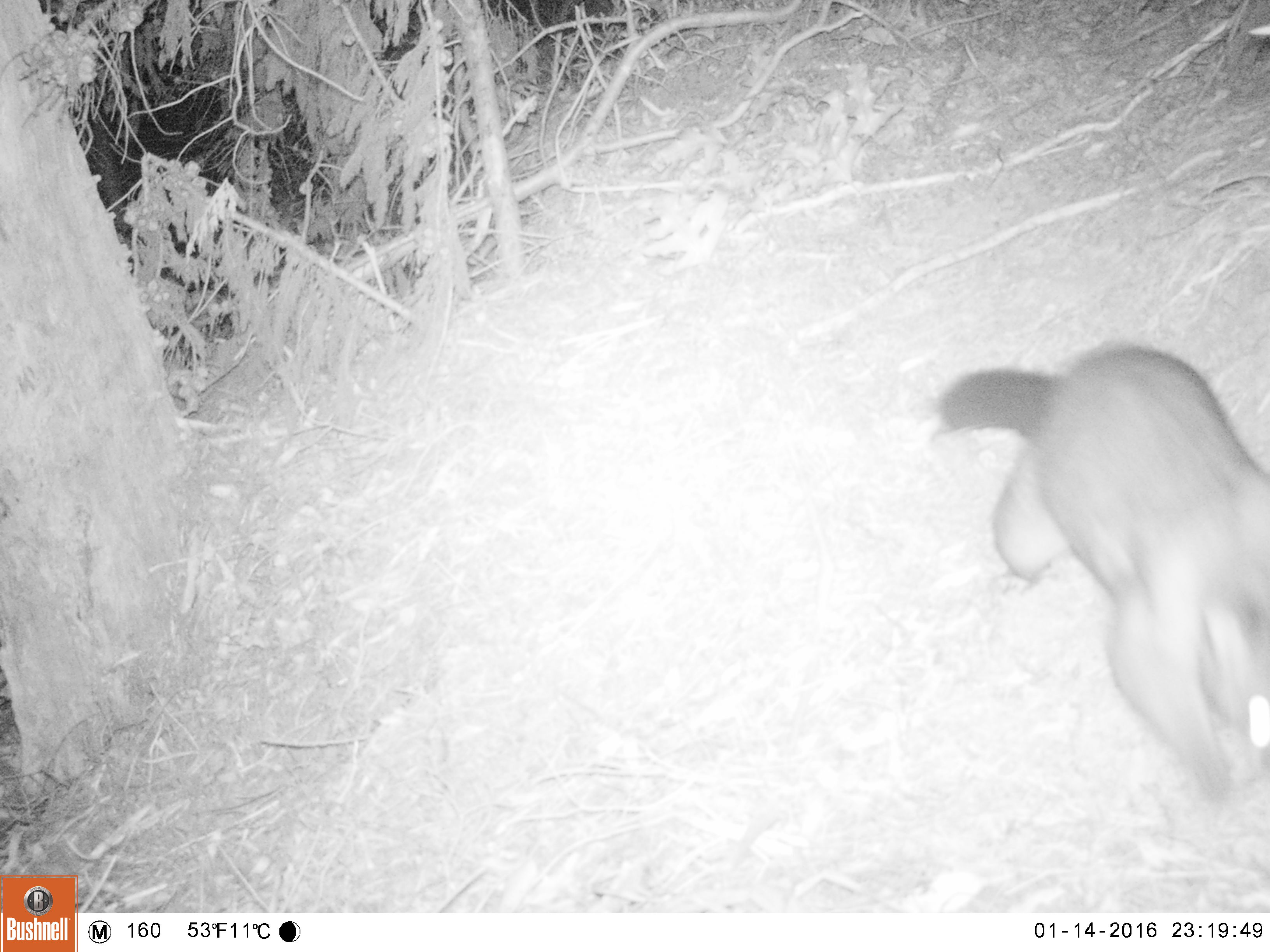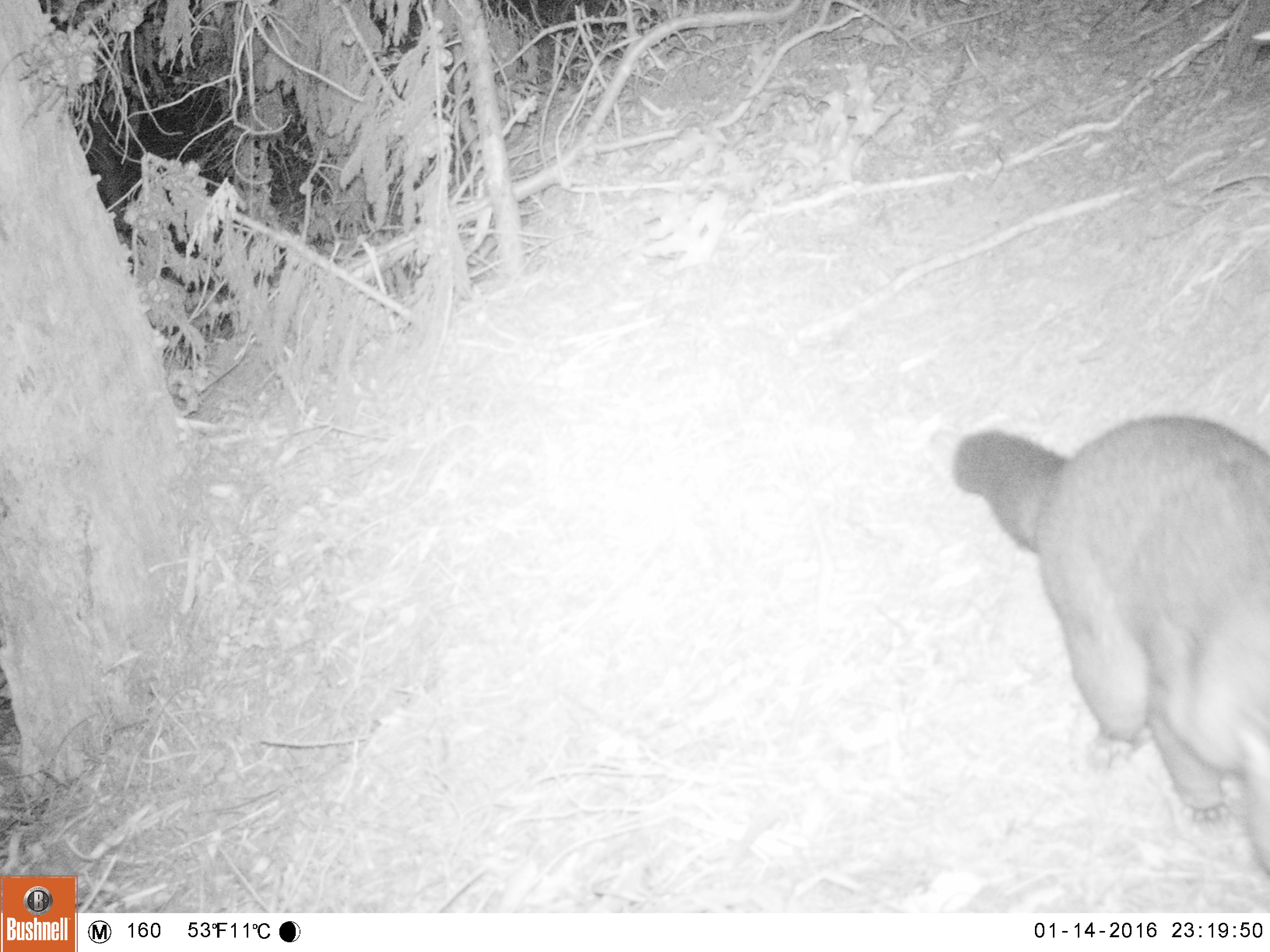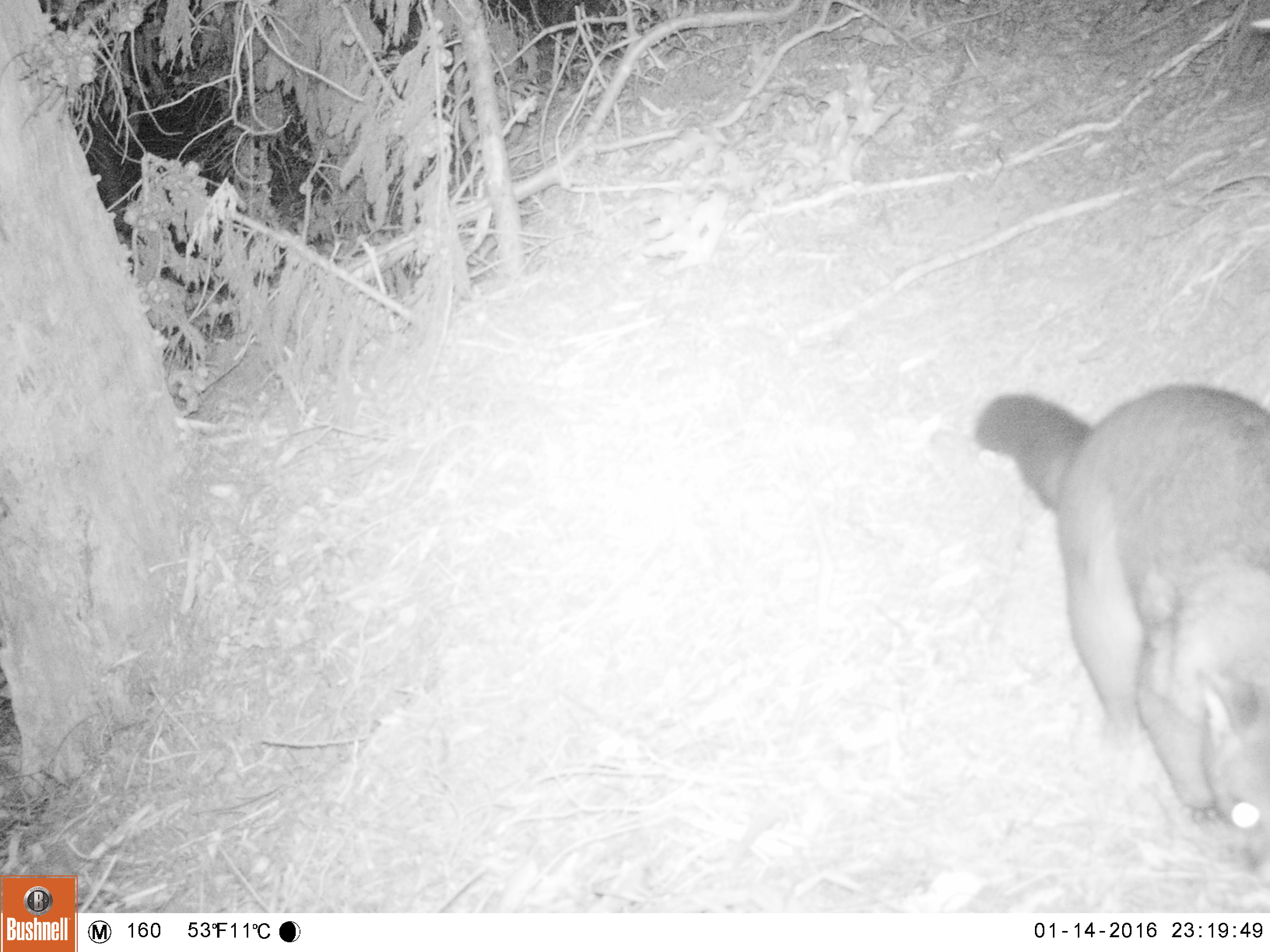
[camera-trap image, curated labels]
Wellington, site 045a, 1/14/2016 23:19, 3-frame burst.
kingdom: Animalia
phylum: Chordata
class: Mammalia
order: Didelphimorphia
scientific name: Didelphimorphia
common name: possum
Possum (Didelphimorphia).